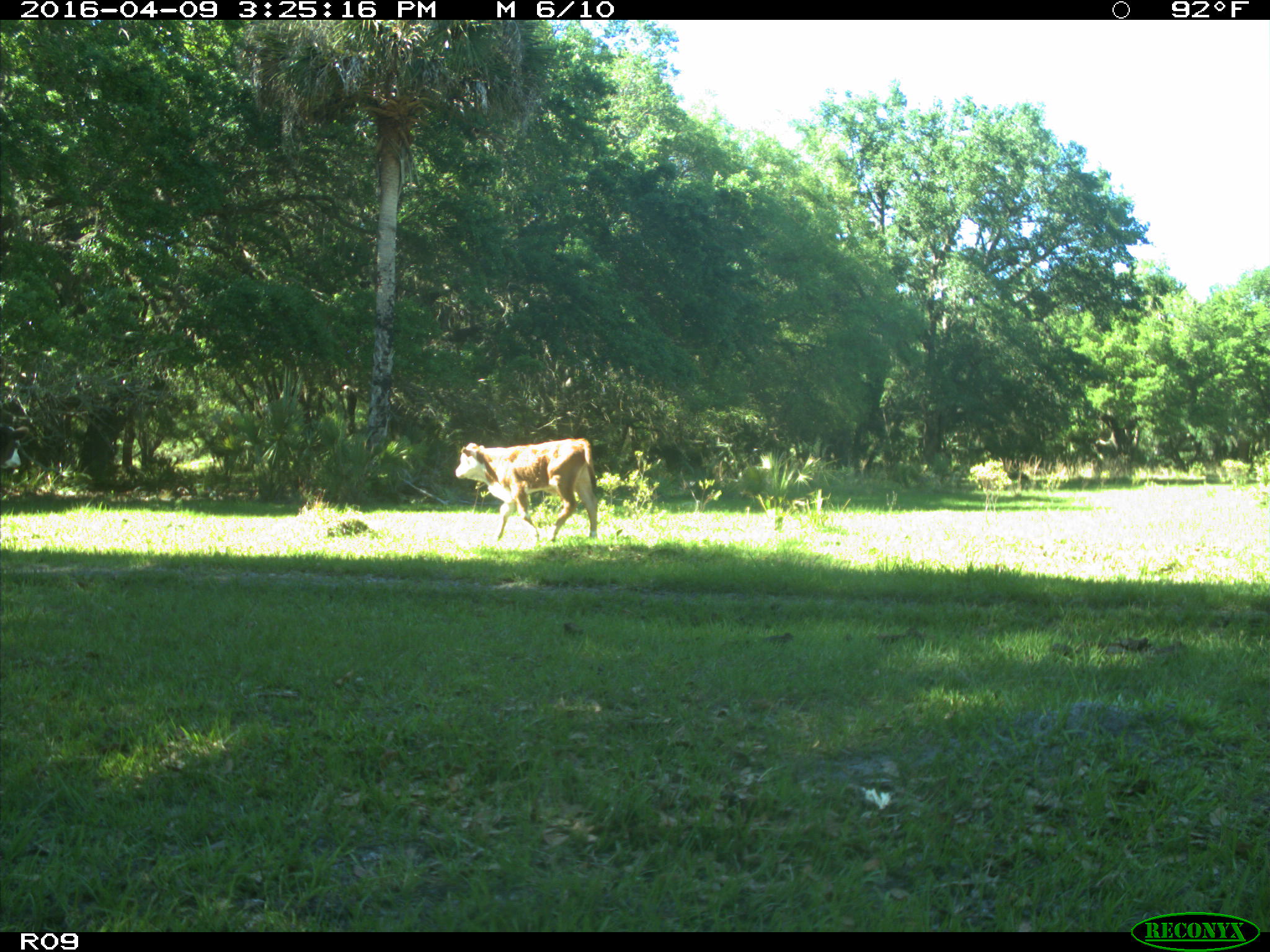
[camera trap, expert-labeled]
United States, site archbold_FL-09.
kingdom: Animalia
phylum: Chordata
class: Mammalia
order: Artiodactyla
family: Bovidae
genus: Bos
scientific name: Bos taurus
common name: domestic cow